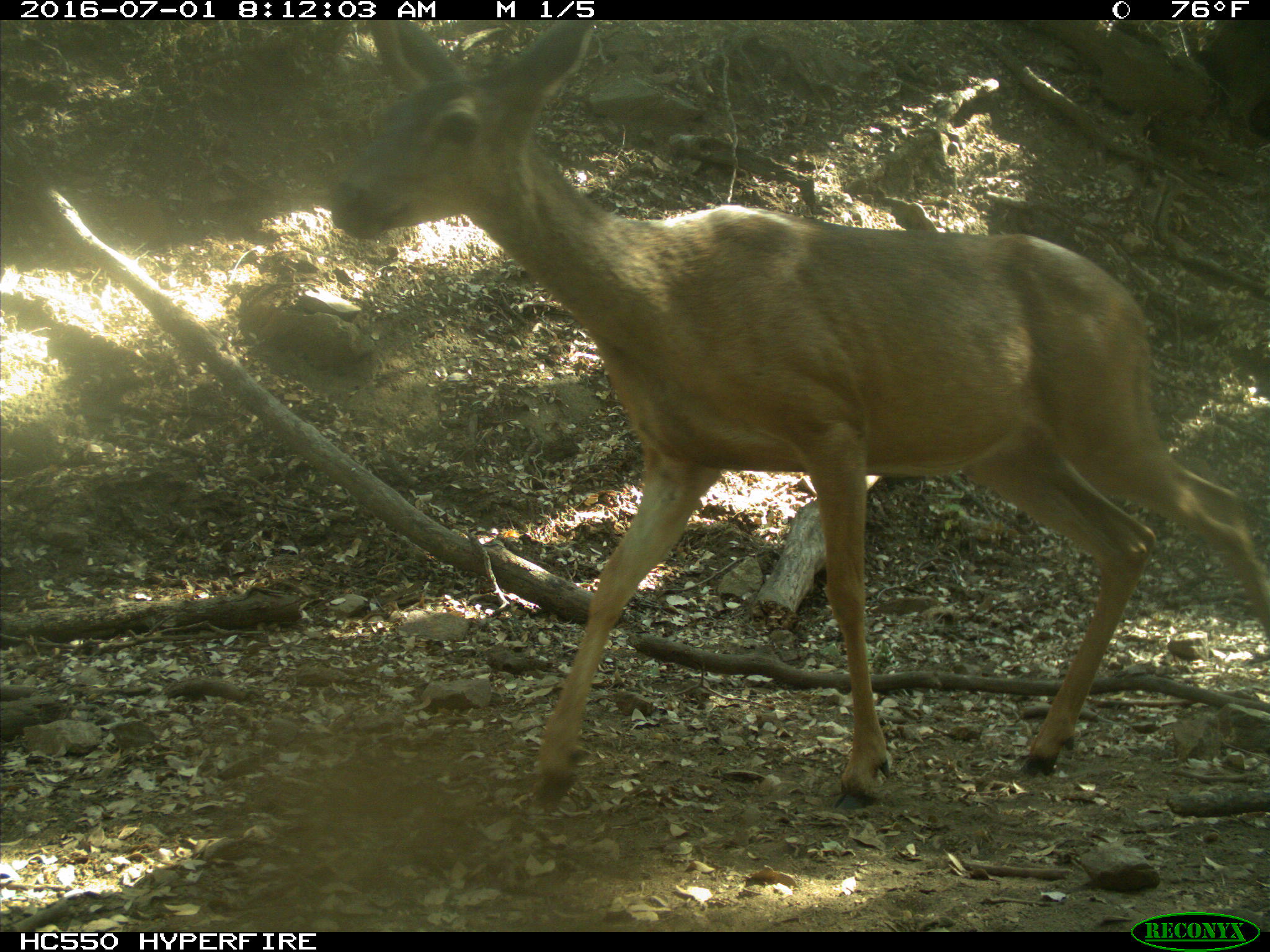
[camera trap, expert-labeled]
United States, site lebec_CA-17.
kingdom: Animalia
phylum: Chordata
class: Mammalia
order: Artiodactyla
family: Cervidae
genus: Odocoileus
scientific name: Odocoileus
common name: deer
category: unidentified deer